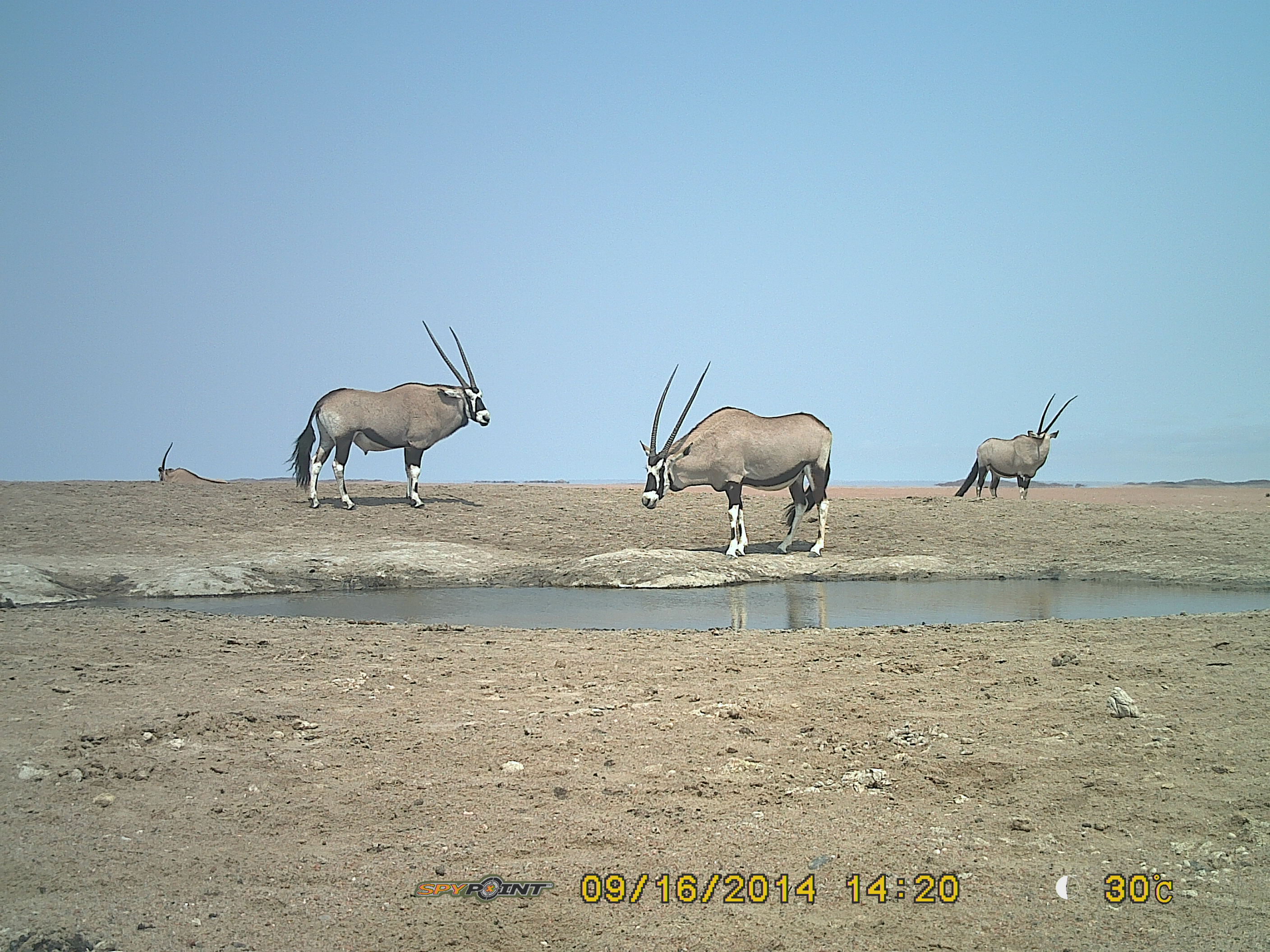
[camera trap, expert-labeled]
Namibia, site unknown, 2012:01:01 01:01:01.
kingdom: Animalia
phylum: Chordata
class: Mammalia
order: Artiodactyla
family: Bovidae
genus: Oryx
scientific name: Oryx gazella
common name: gemsbok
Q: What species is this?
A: Oryx gazella (gemsbok).